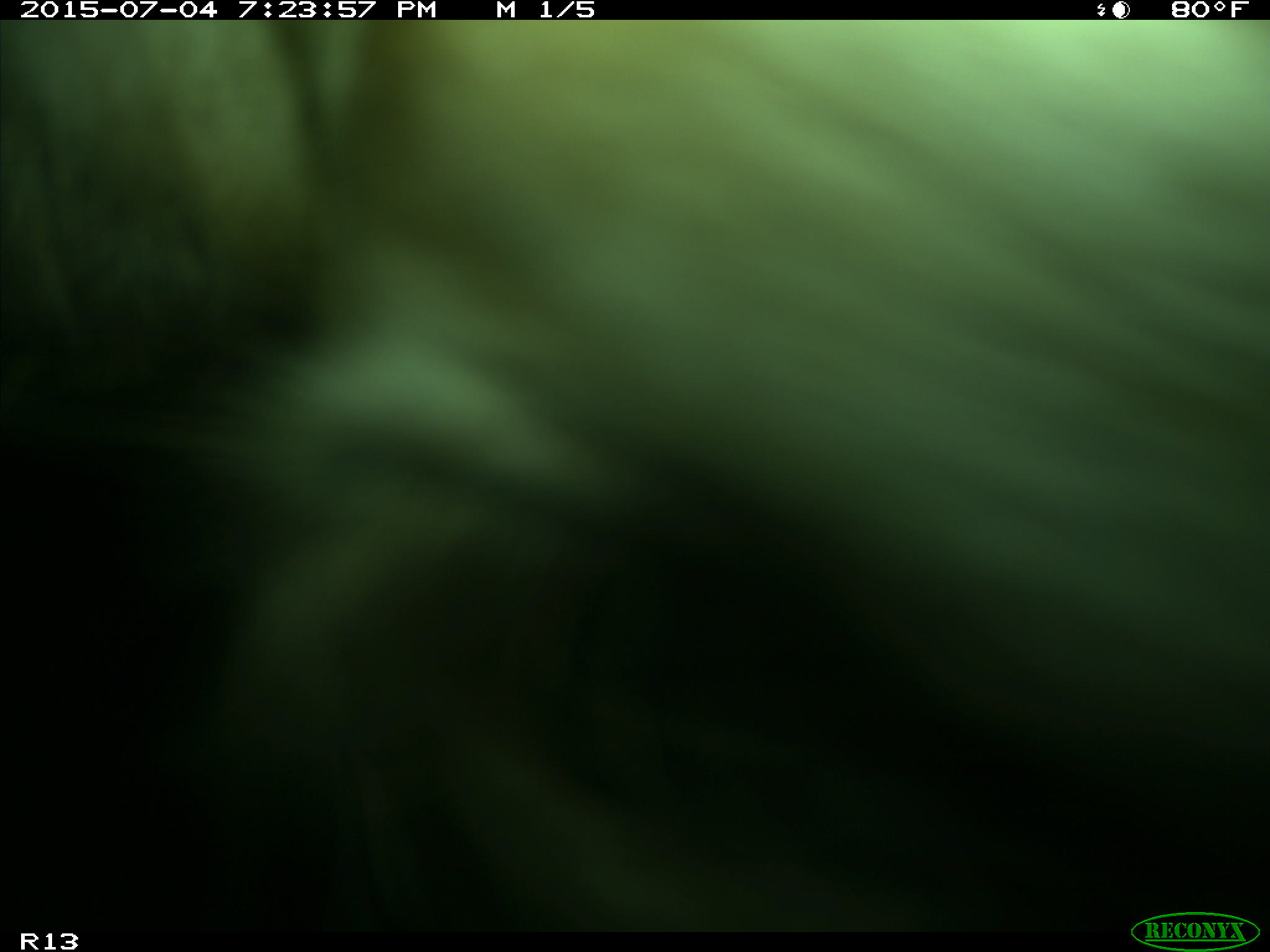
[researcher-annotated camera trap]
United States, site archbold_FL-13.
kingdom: Animalia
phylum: Chordata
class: Mammalia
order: Artiodactyla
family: Bovidae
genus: Bos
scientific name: Bos taurus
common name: domestic cow